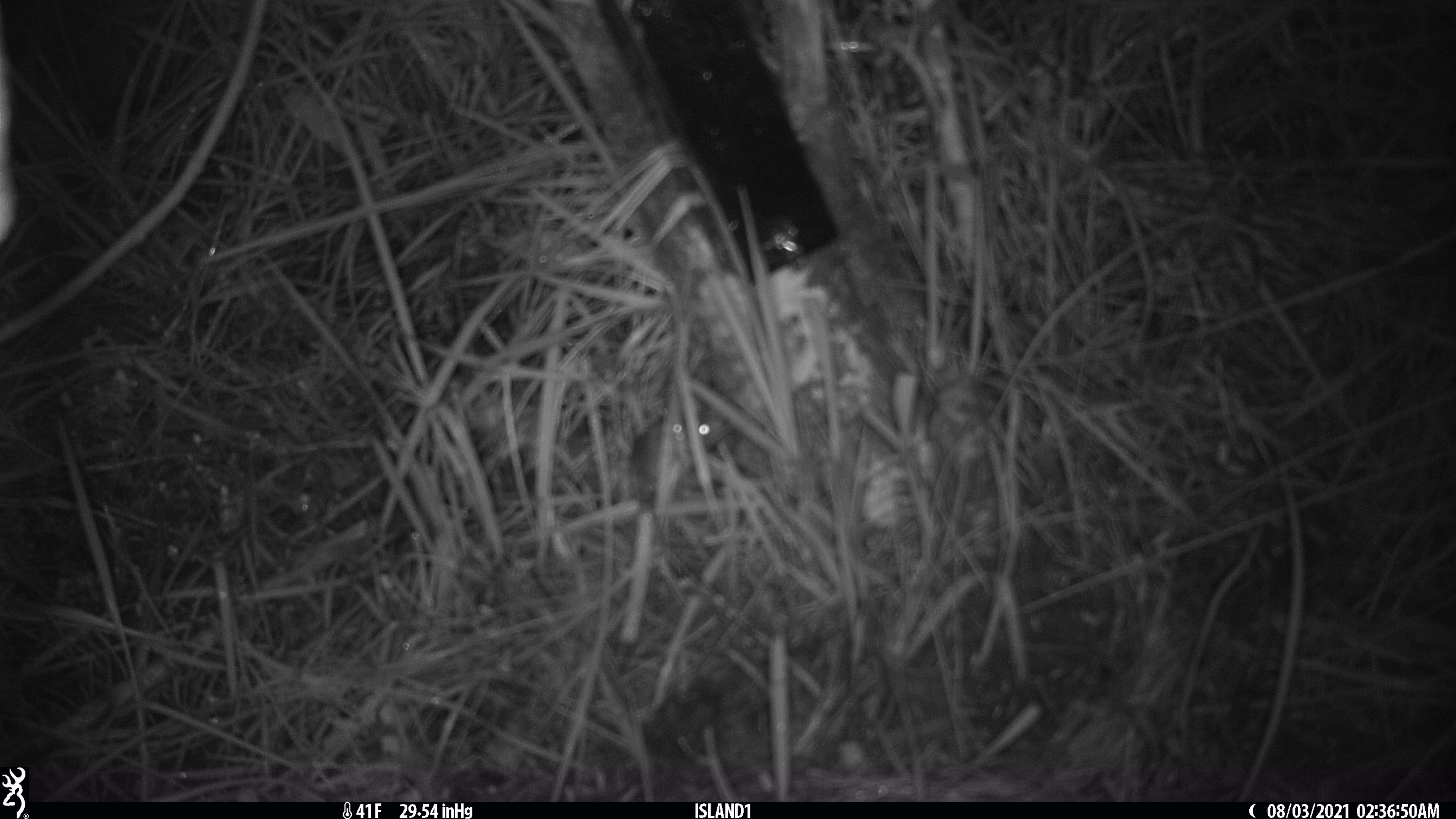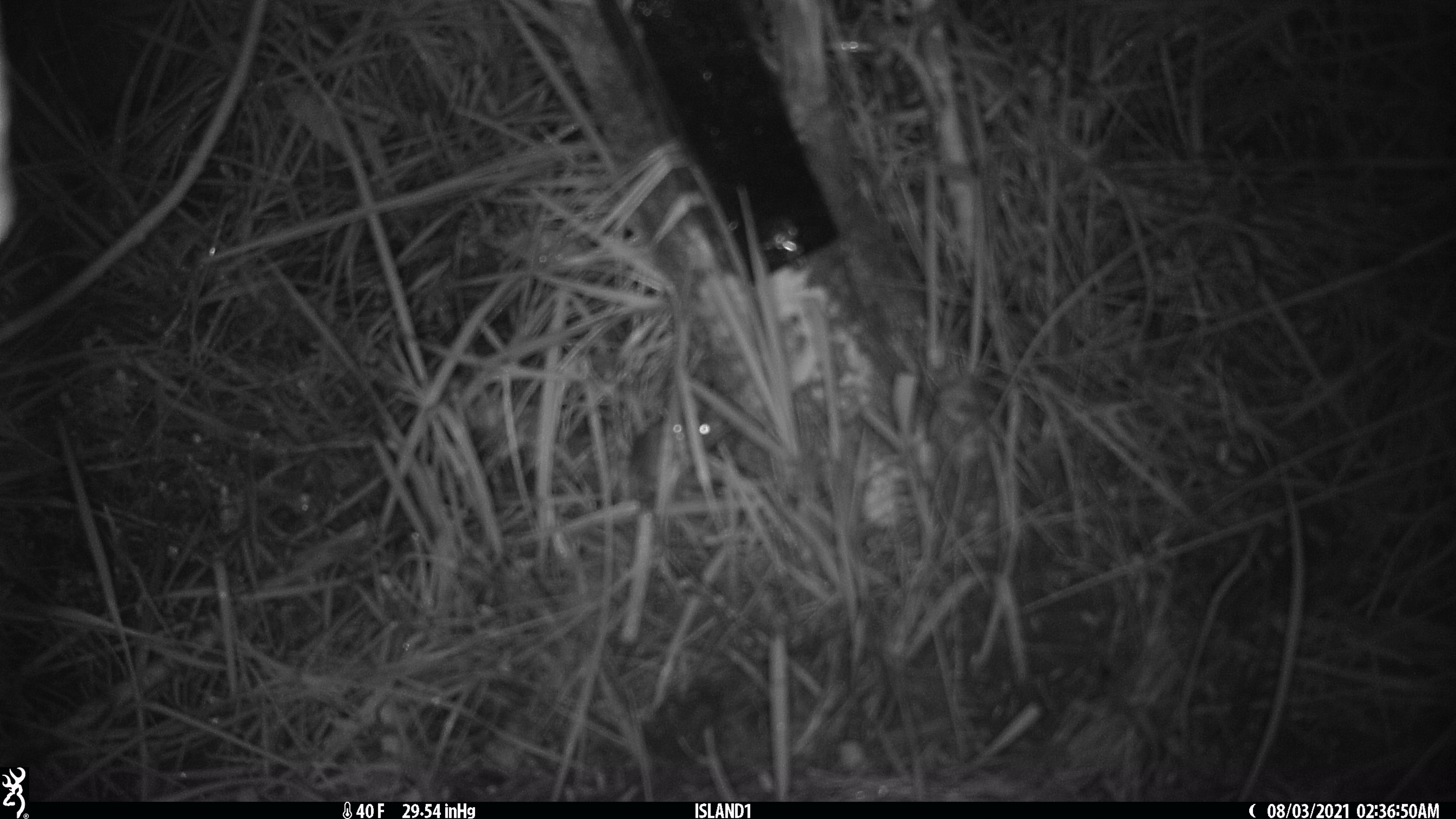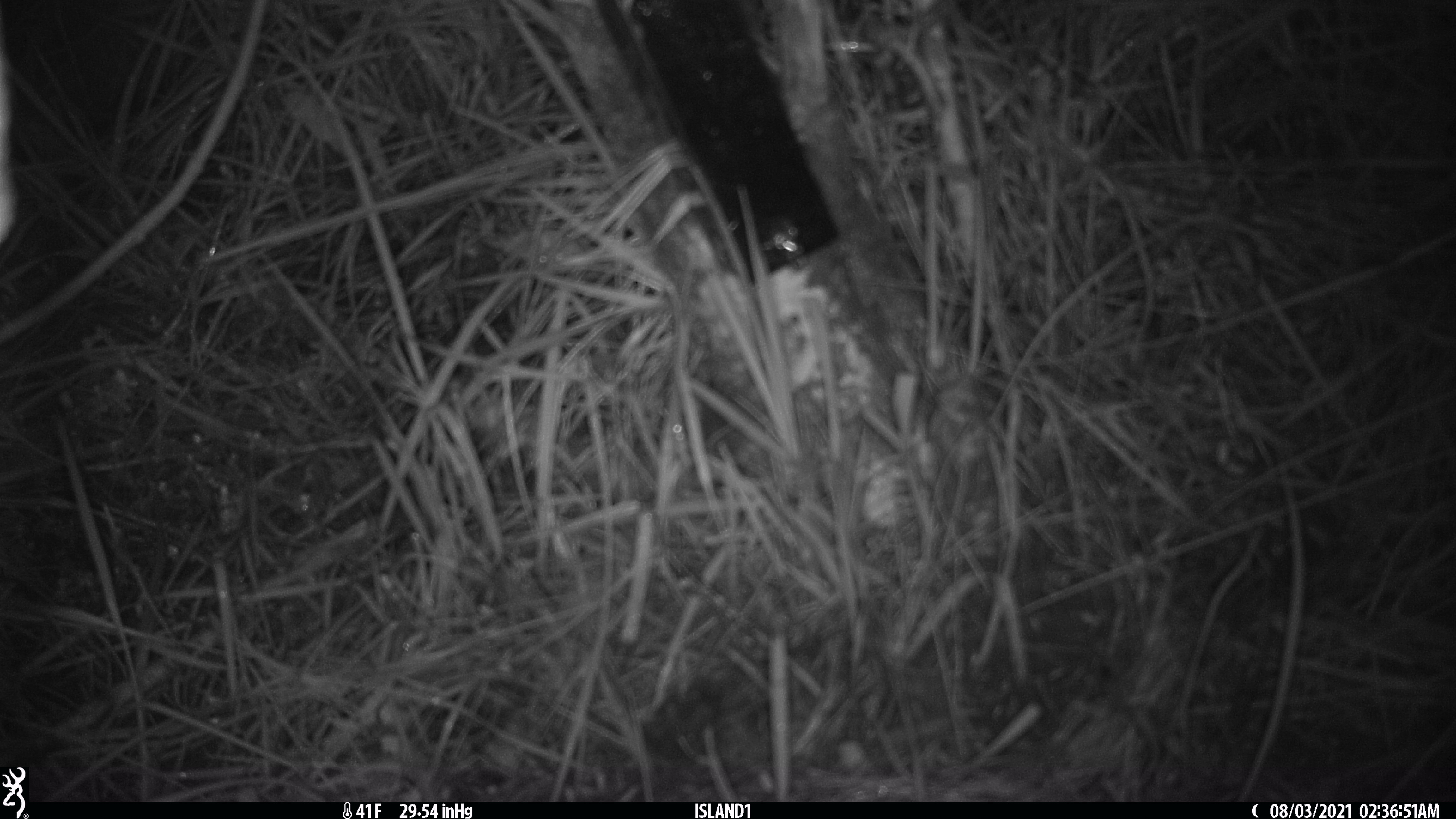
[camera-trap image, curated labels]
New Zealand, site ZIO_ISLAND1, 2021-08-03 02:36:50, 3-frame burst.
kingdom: Animalia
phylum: Chordata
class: Mammalia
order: Rodentia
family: Muridae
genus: Mus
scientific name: Mus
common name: mouse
Mouse (Mus).